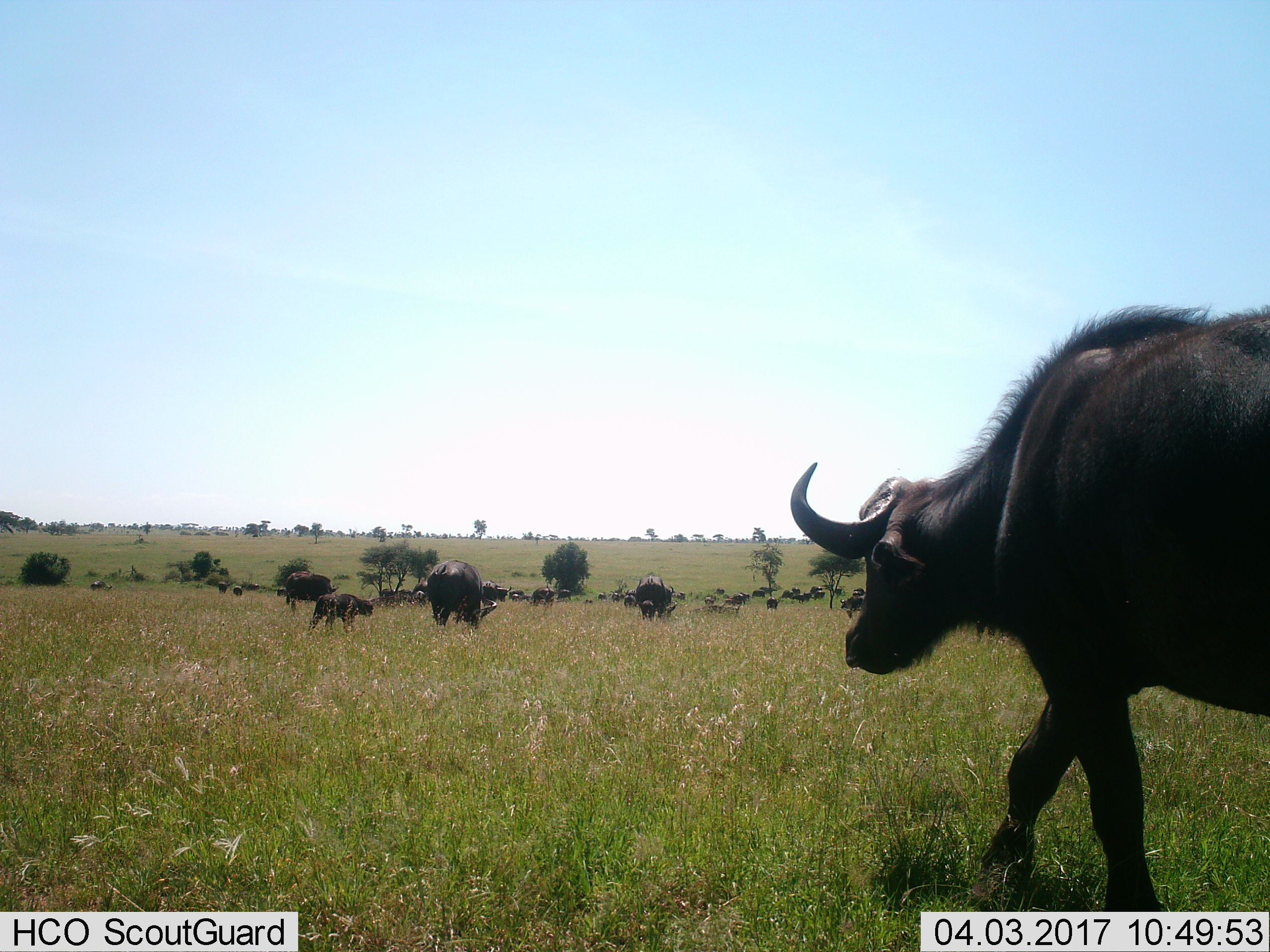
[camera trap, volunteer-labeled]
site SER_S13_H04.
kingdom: Animalia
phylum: Chordata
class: Mammalia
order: Artiodactyla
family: Bovidae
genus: Syncerus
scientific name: Syncerus caffer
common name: african buffalo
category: buffalo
Buffalo (african buffalo) (Syncerus caffer), count 11-50. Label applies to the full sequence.